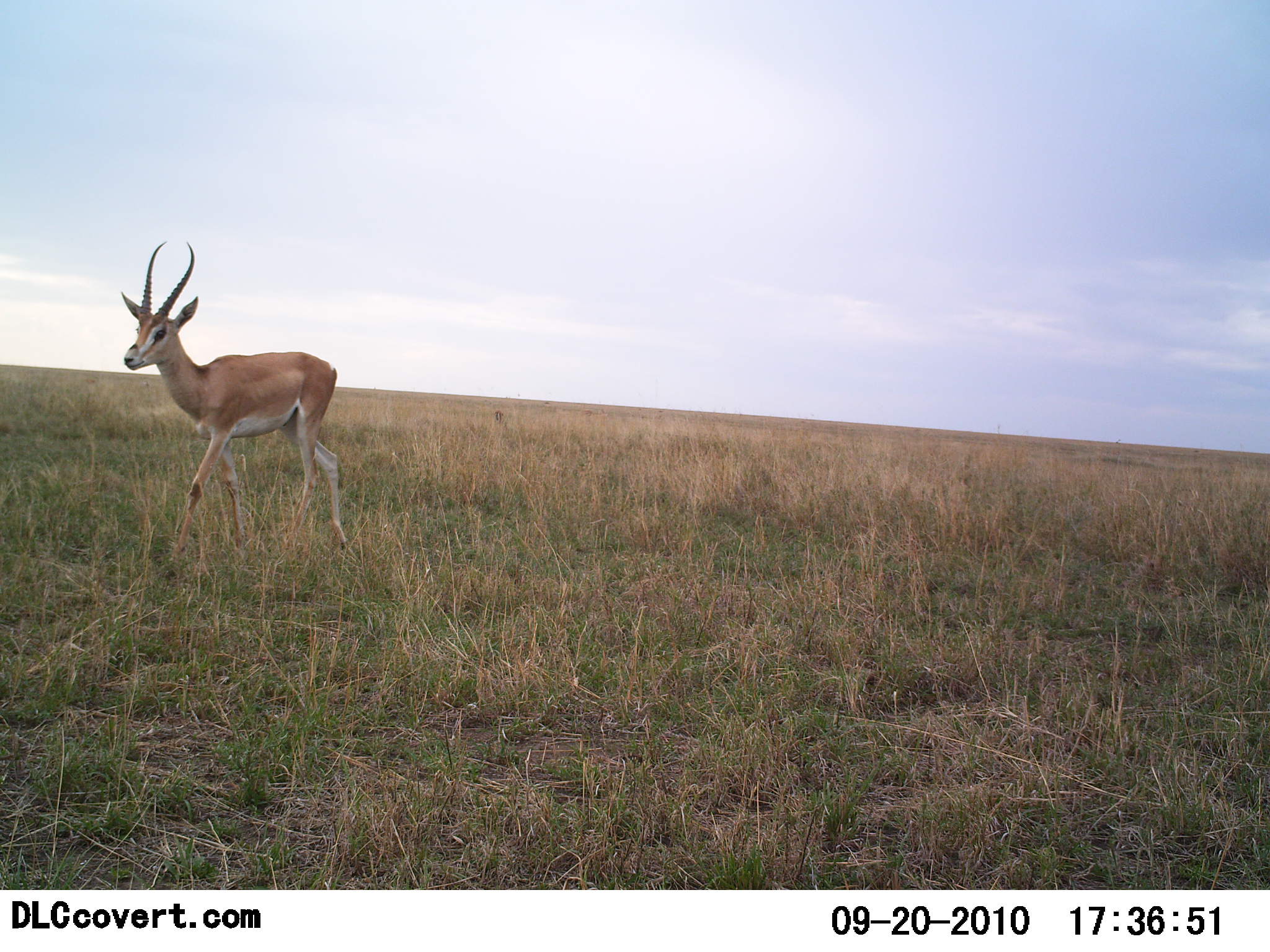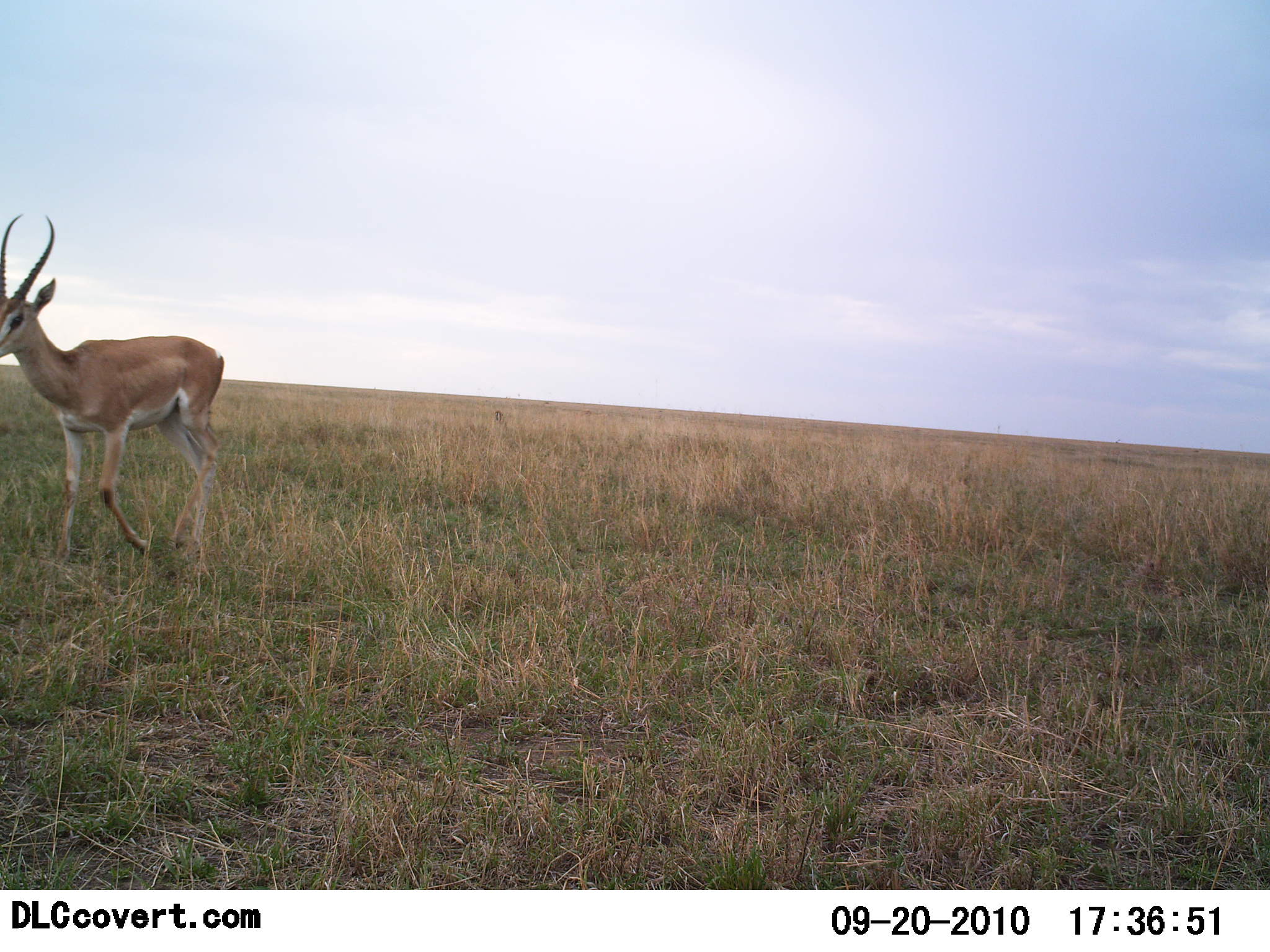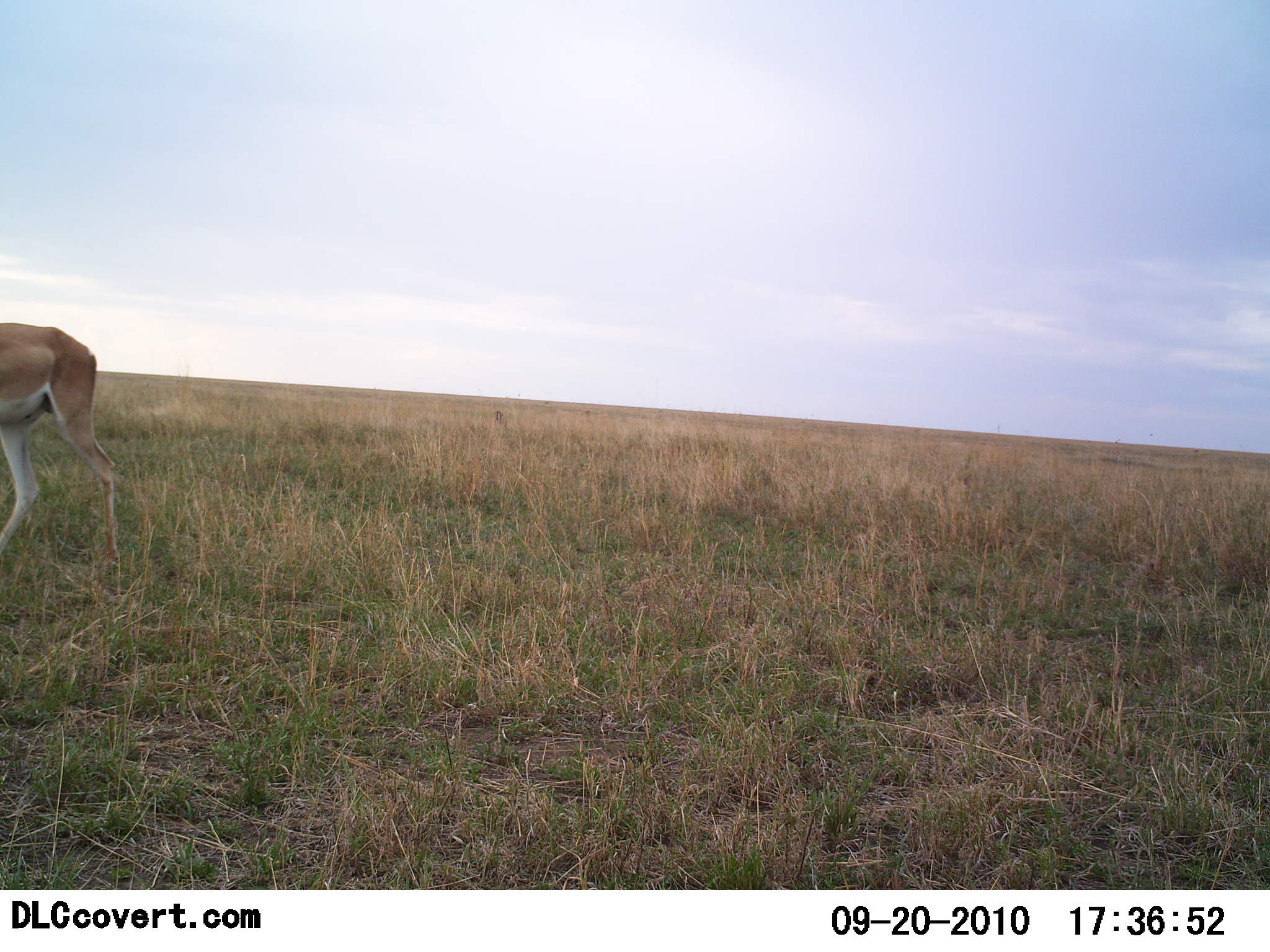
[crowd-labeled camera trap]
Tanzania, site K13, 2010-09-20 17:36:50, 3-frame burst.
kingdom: Animalia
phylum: Chordata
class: Mammalia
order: Artiodactyla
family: Bovidae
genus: Nanger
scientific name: Nanger granti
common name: grant's gazelle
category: gazellegrants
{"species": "gazellegrants (grant's gazelle) (Nanger granti)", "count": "1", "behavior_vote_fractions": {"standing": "0%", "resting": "0%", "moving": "100%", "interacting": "0%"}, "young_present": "0%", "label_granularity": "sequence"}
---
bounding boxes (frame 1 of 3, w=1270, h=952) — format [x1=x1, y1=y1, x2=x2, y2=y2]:
animal: [x1=121, y1=240, x2=349, y2=560]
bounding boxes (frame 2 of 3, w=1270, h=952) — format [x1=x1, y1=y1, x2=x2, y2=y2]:
animal: [x1=0, y1=213, x2=225, y2=569]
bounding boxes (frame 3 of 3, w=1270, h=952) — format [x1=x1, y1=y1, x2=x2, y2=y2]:
animal: [x1=0, y1=322, x2=118, y2=569]